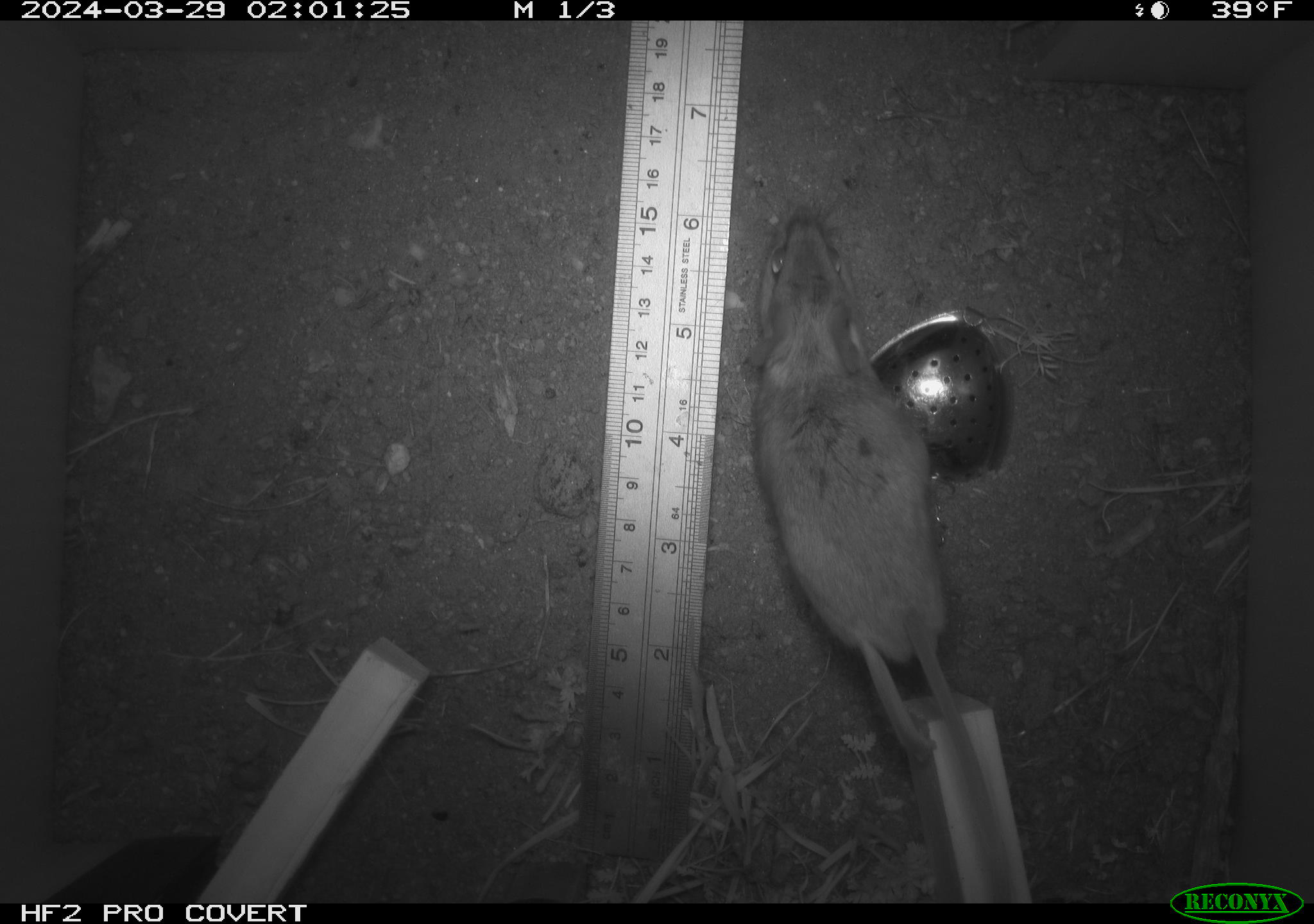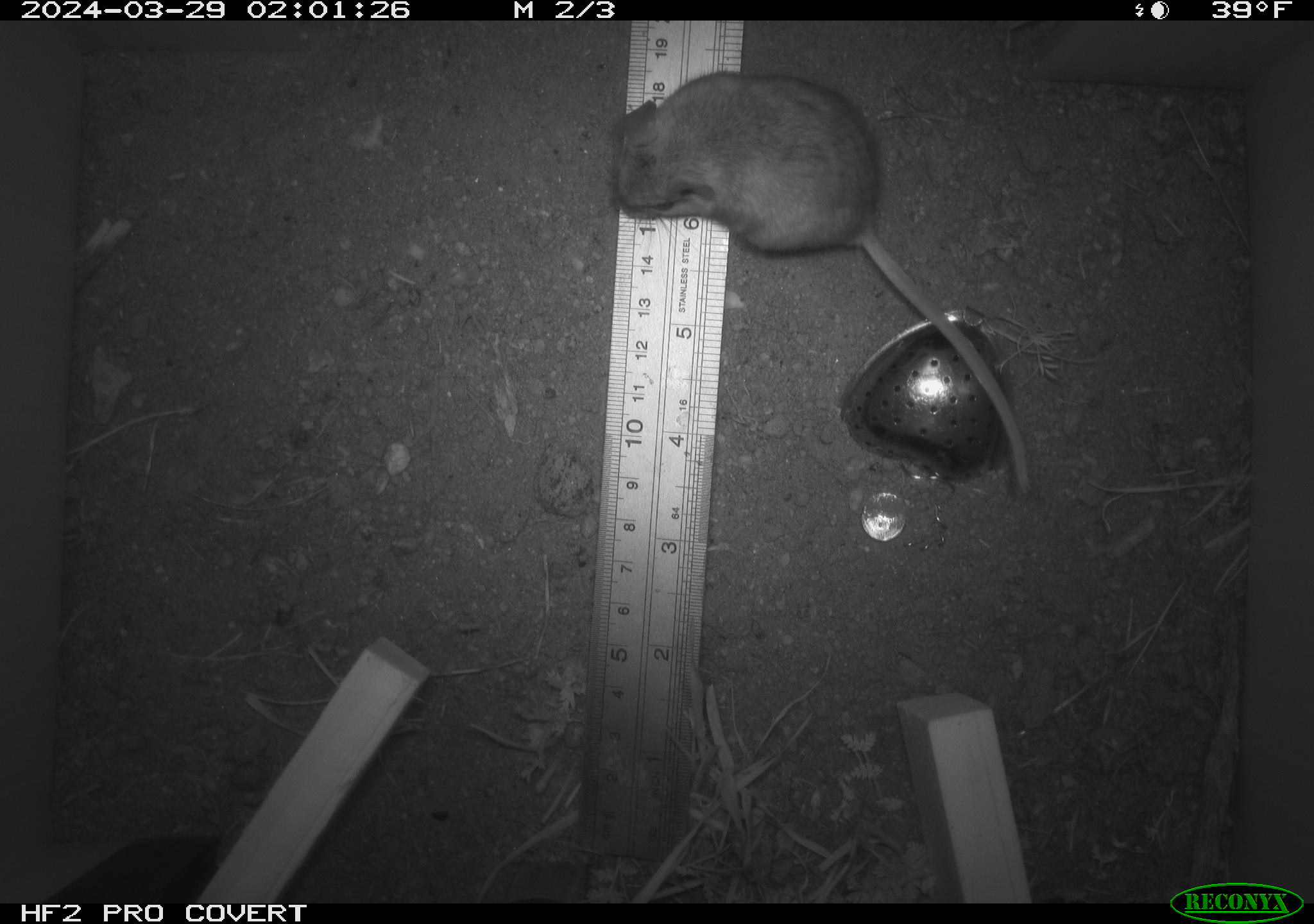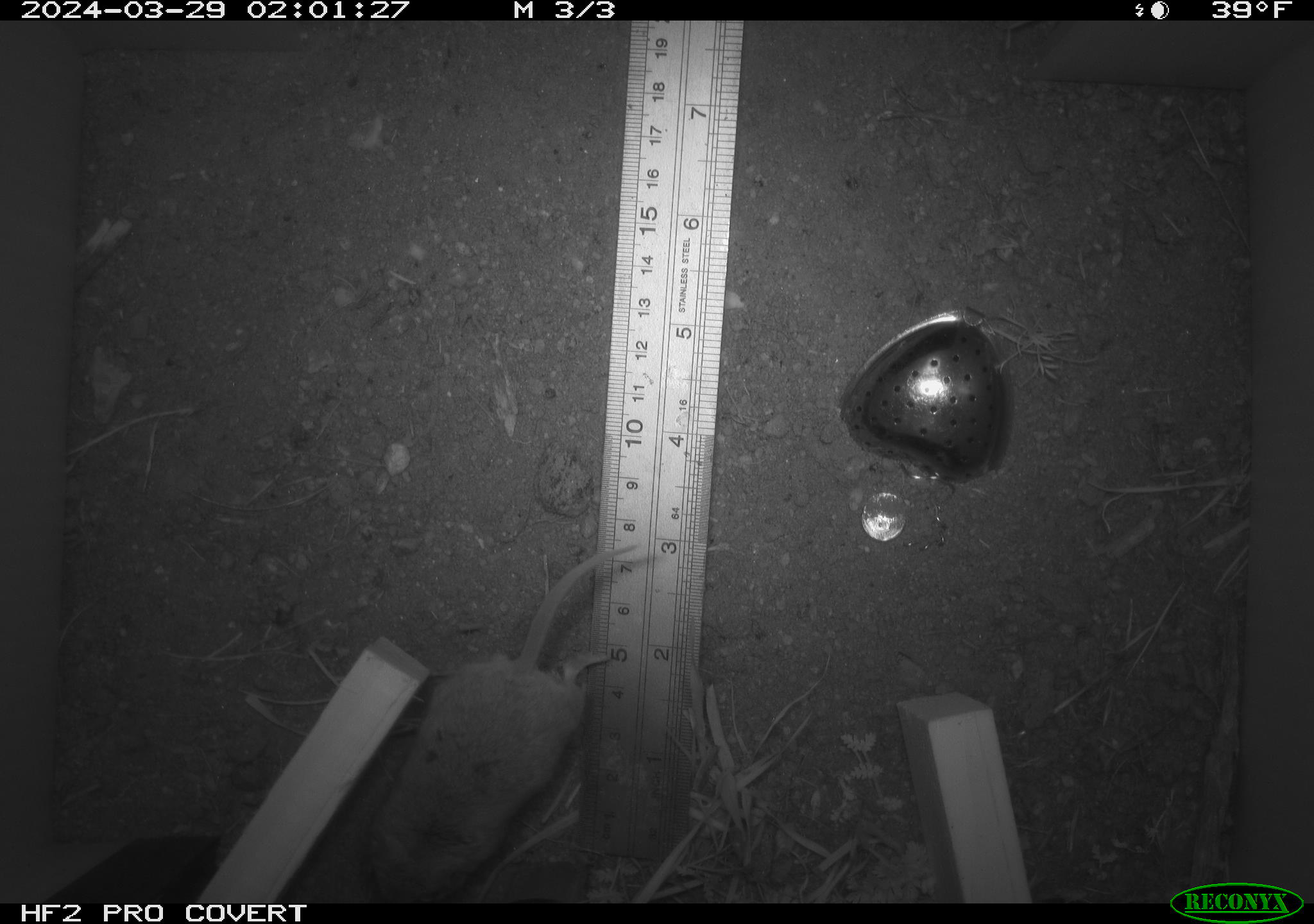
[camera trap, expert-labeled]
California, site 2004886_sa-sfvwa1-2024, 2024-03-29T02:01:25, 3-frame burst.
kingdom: Animalia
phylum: Chordata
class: Mammalia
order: Rodentia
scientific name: Rodentia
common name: mouse species